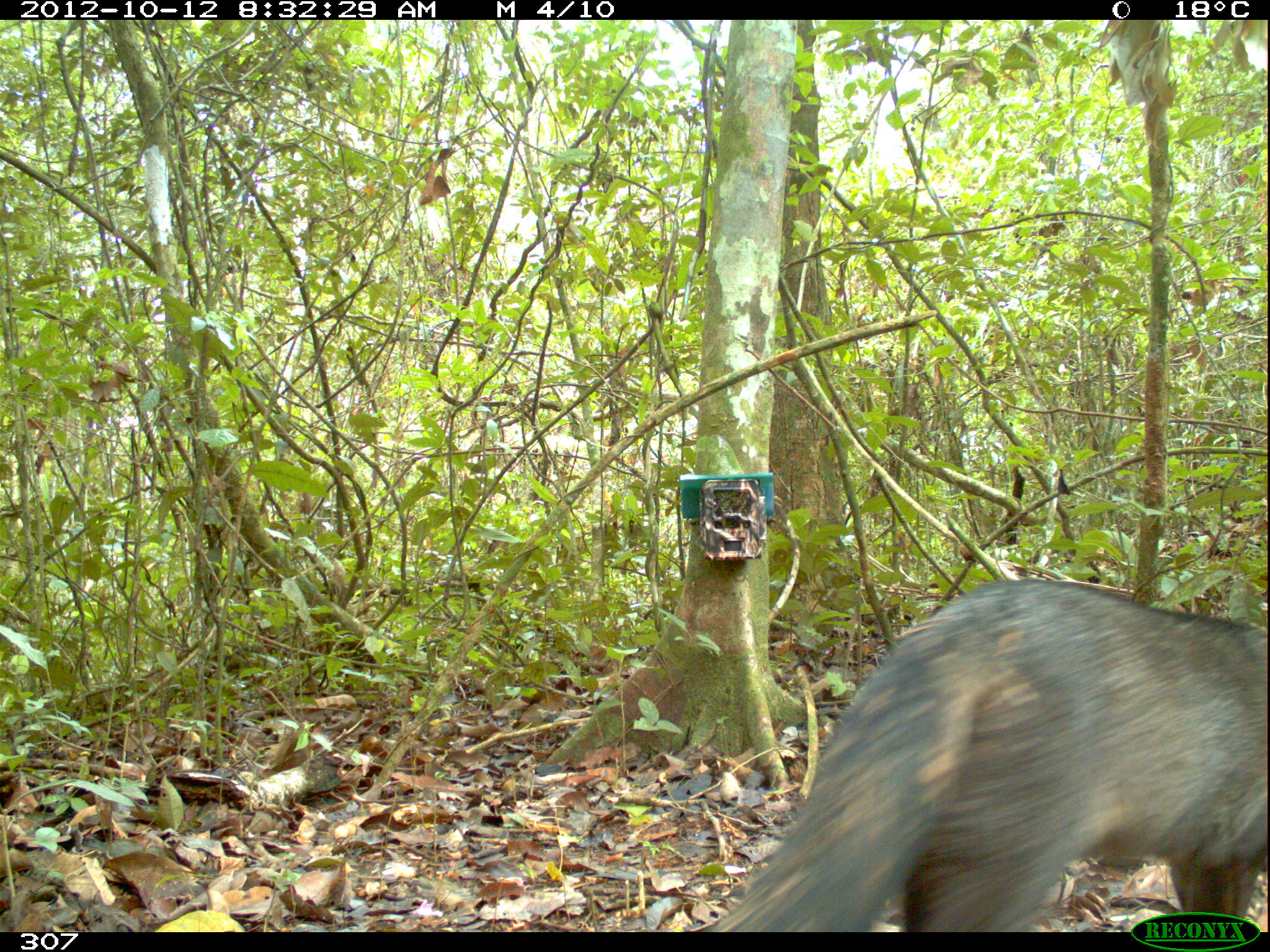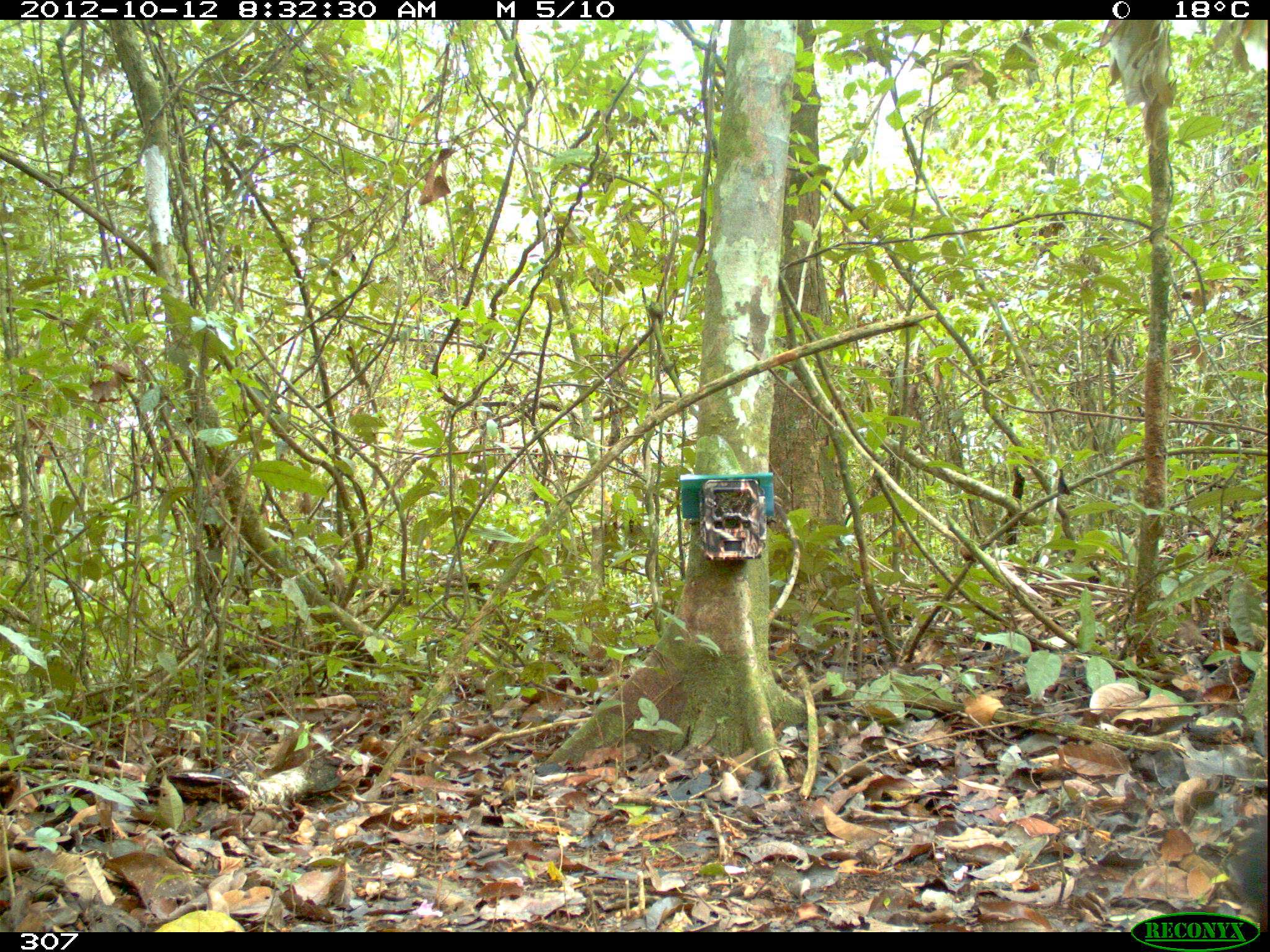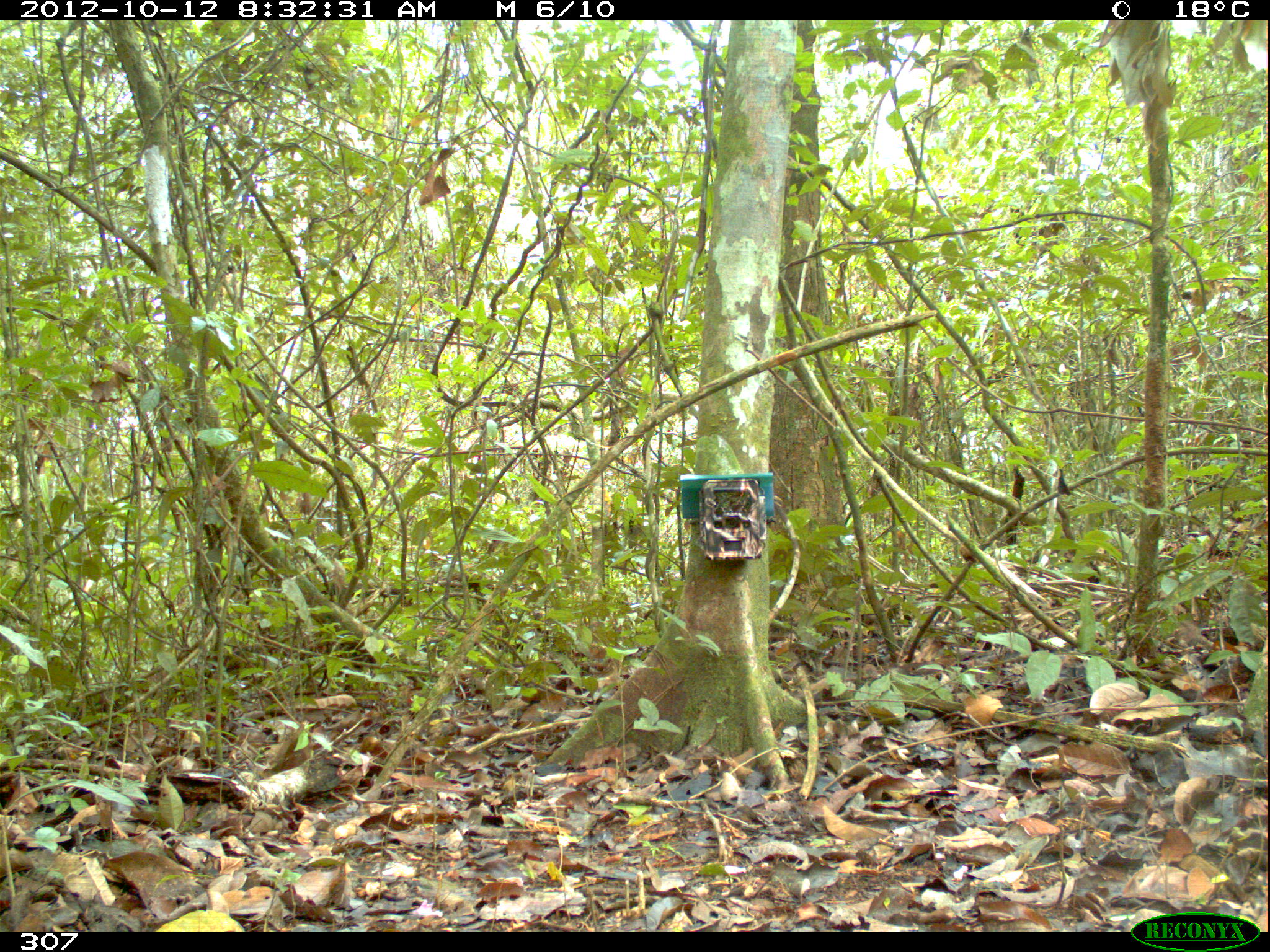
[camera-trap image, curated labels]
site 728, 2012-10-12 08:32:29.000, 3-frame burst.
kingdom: Animalia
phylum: Chordata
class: Mammalia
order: Carnivora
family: Canidae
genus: Atelocynus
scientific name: Atelocynus microtis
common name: short-eared dog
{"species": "Atelocynus microtis (short-eared dog)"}